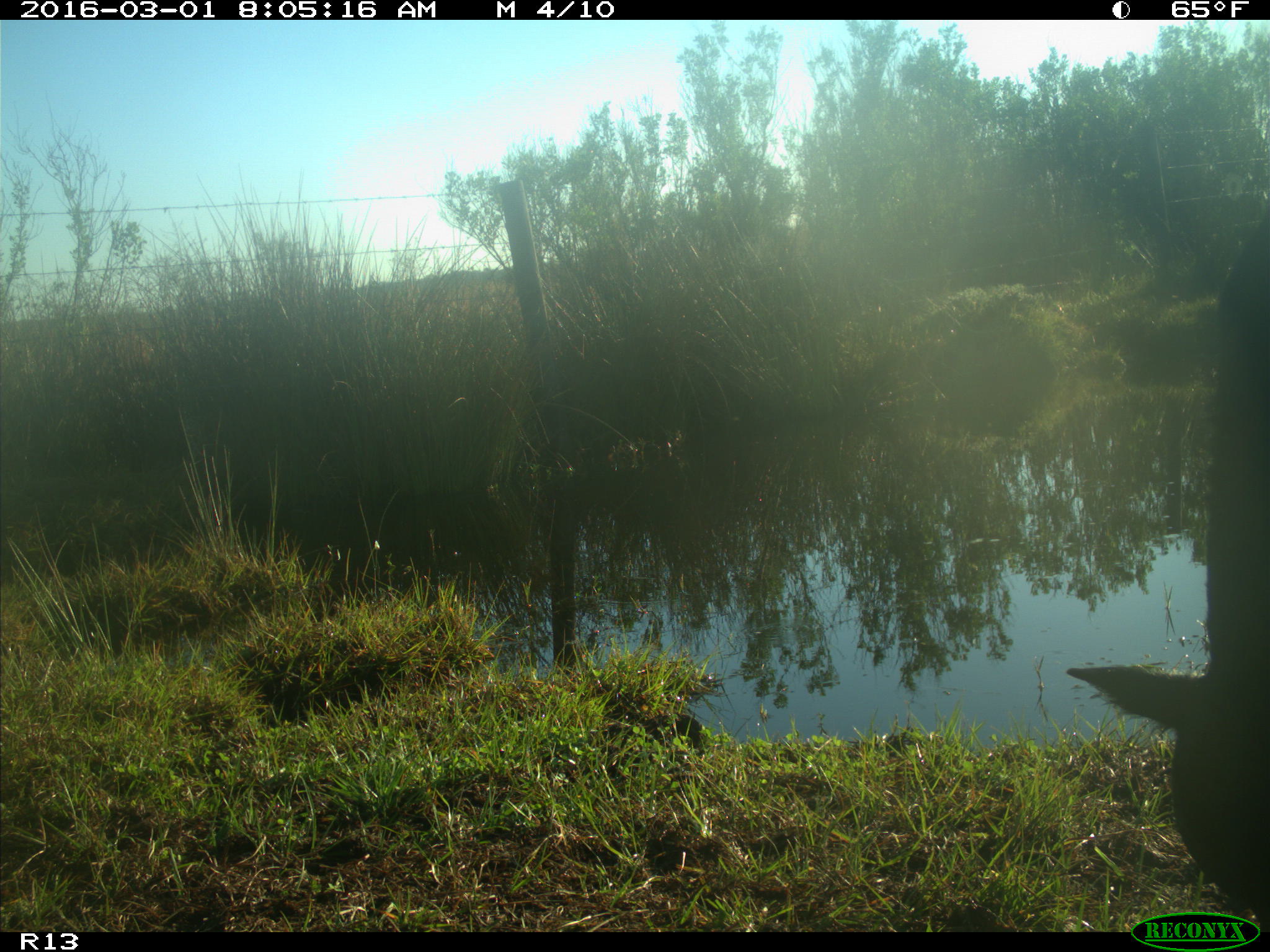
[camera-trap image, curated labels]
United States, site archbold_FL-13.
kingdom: Animalia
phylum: Chordata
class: Mammalia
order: Artiodactyla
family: Bovidae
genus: Bos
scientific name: Bos taurus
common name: domestic cow